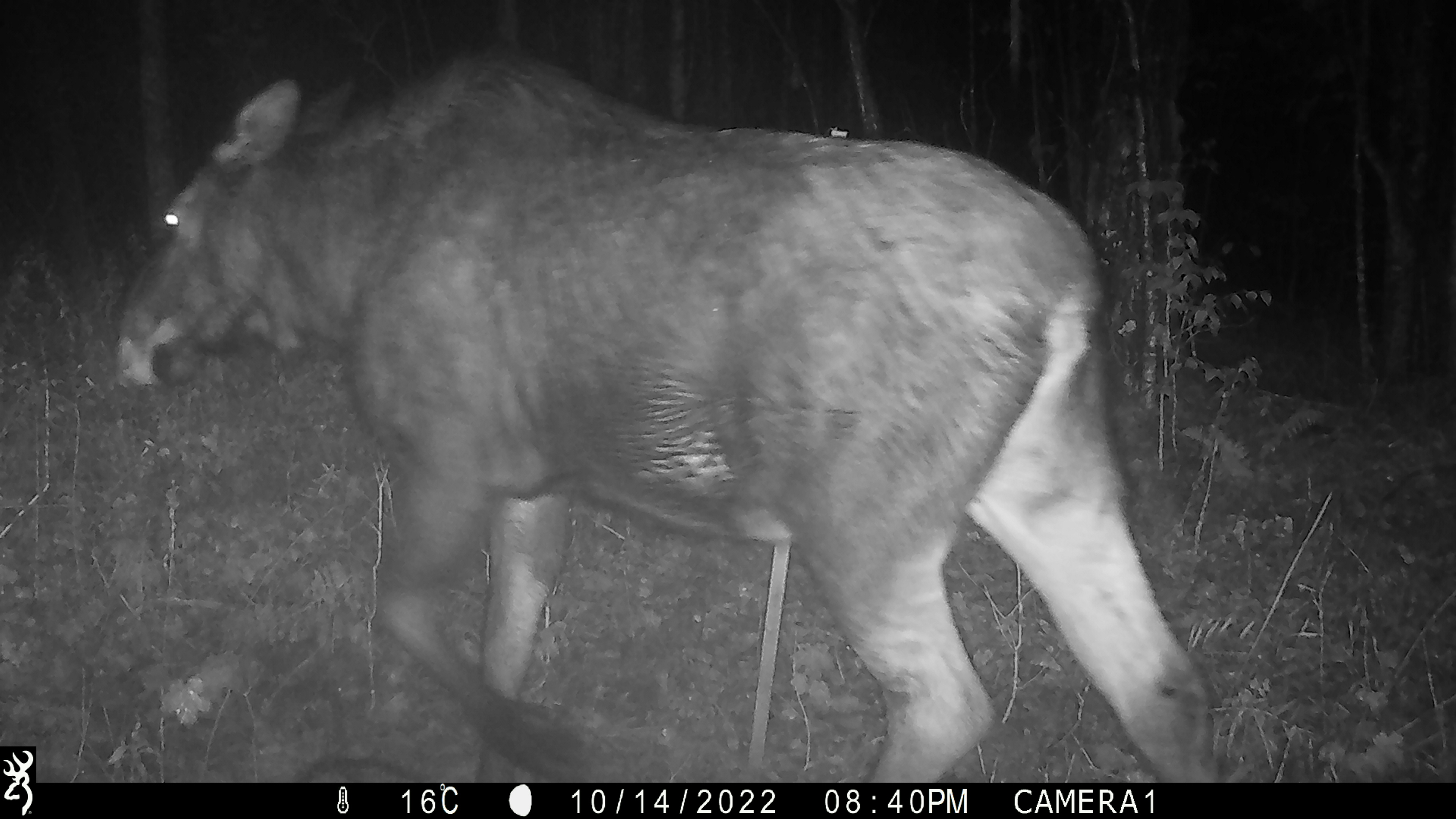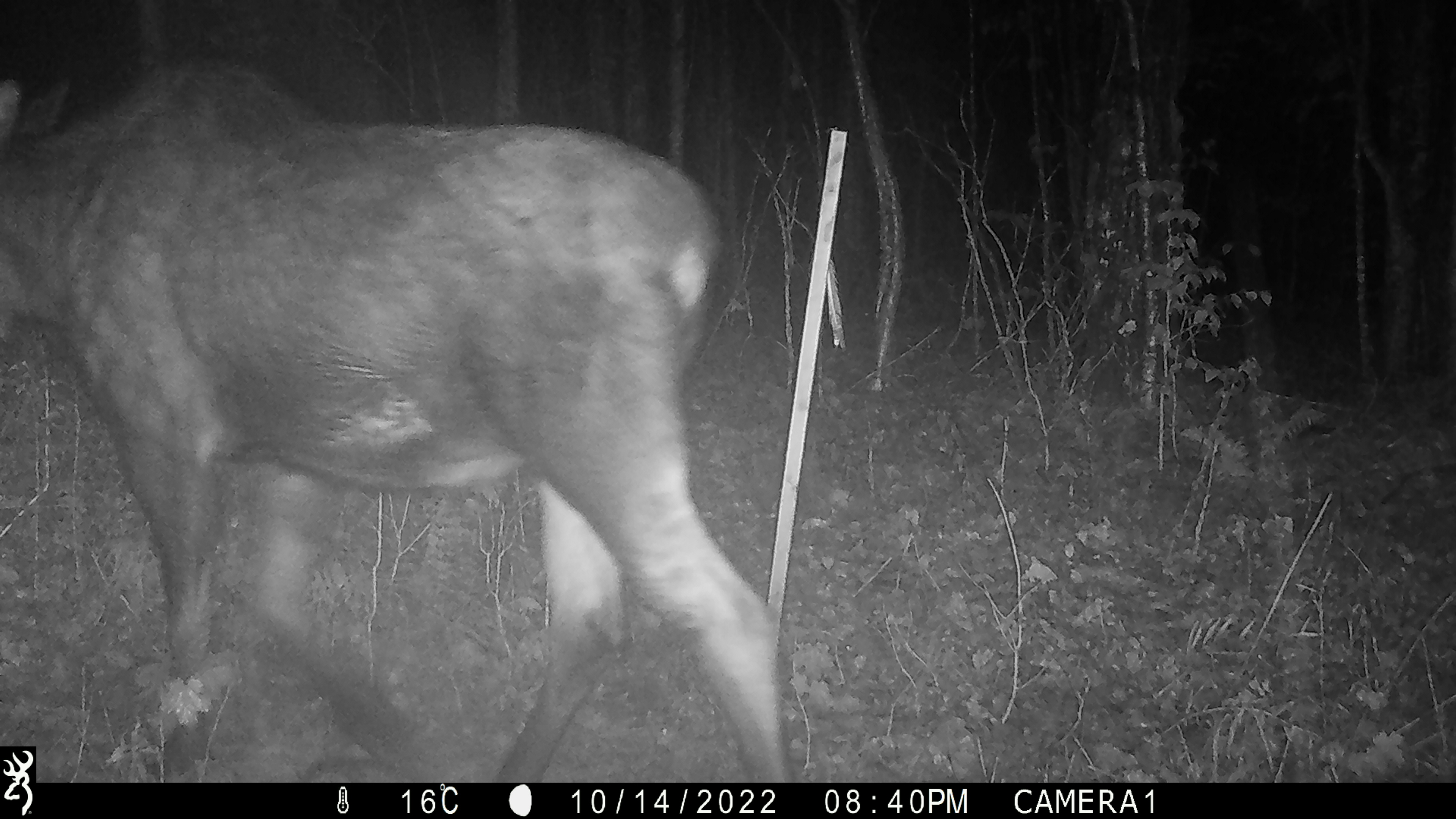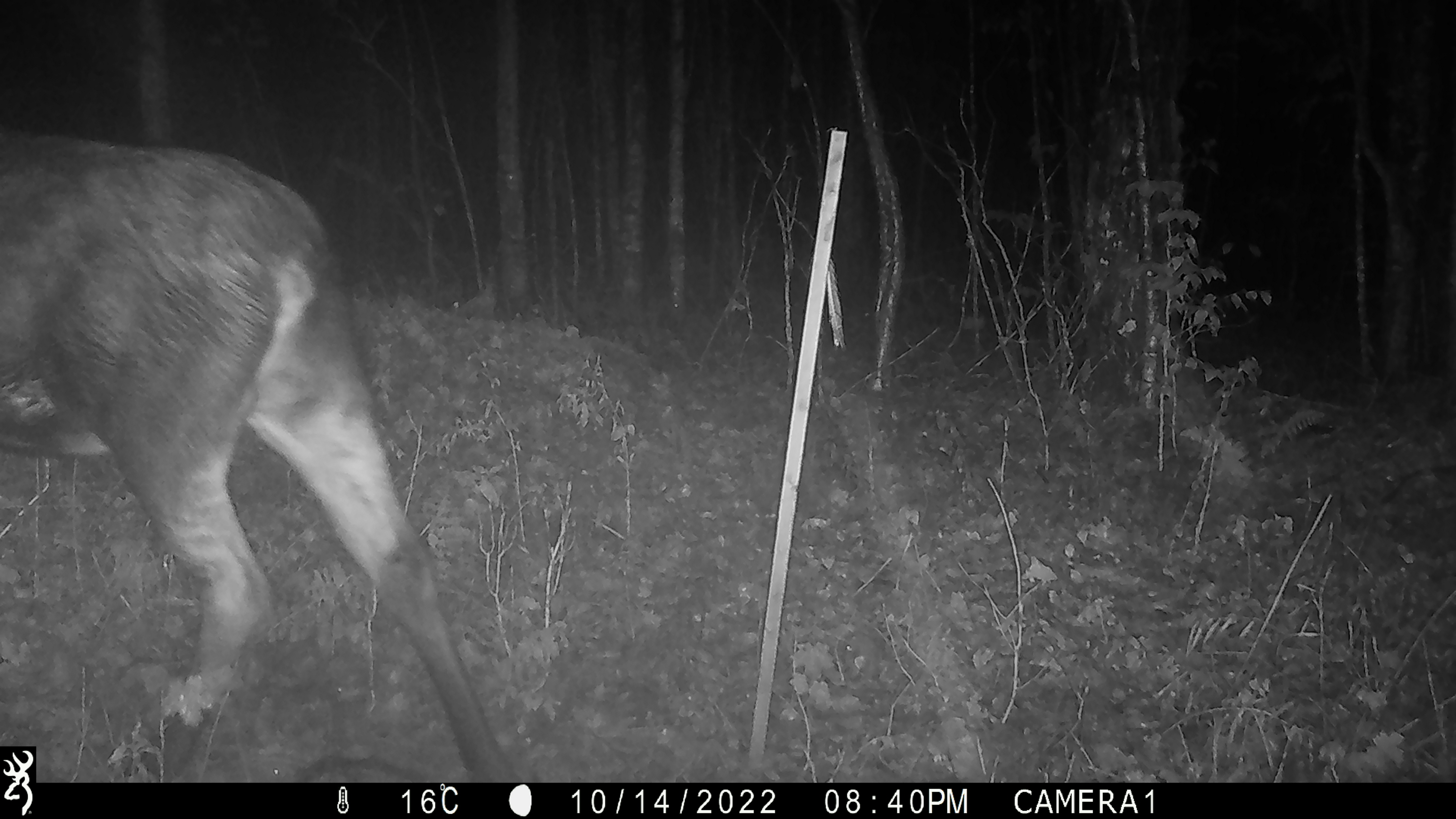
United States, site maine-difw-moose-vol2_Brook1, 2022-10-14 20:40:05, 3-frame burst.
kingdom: Animalia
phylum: Chordata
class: Mammalia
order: Artiodactyla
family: Cervidae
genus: Alces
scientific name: Alces alces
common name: moose